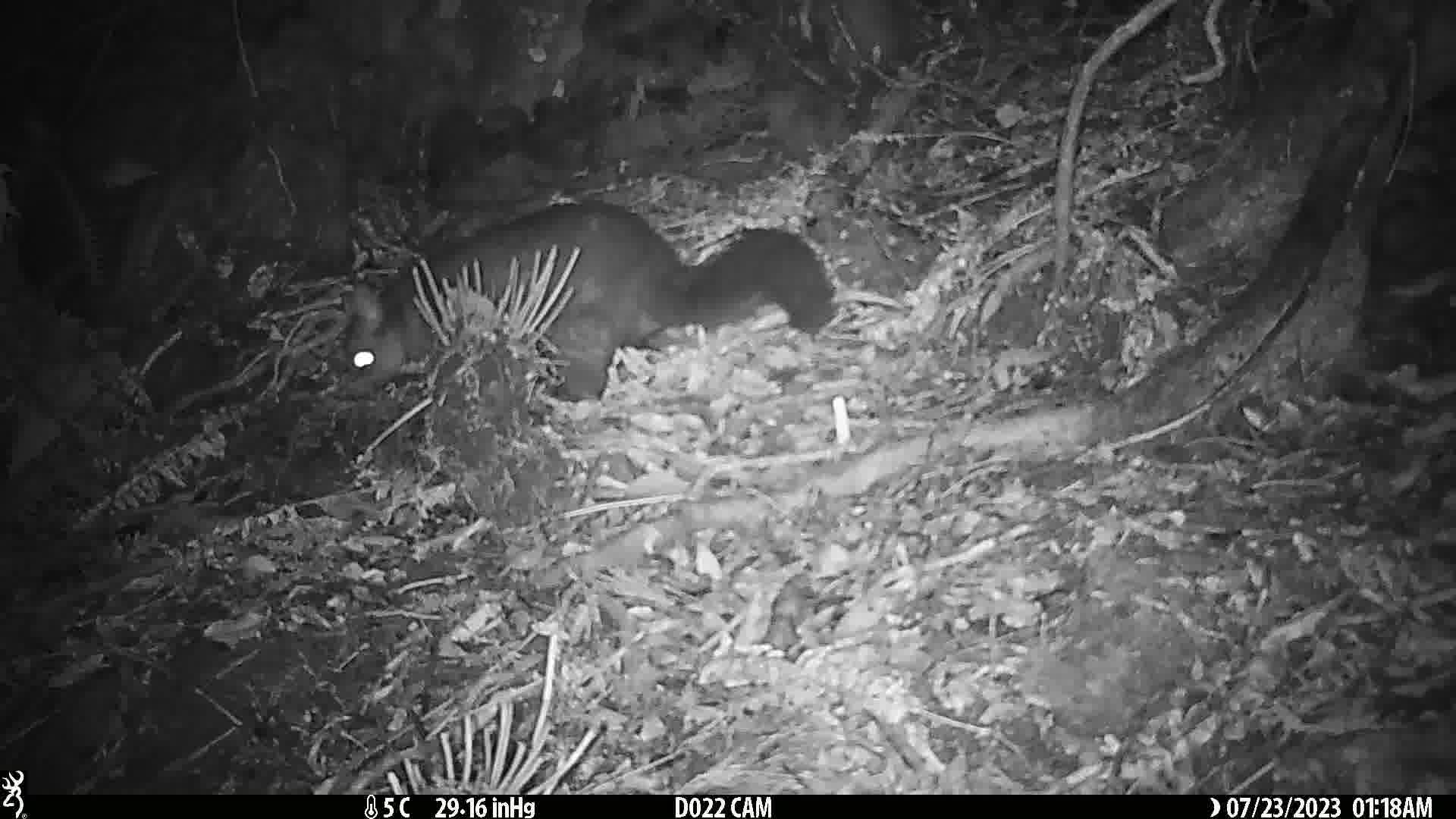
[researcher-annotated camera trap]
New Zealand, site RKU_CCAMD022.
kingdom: Animalia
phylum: Chordata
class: Mammalia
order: Diprotodontia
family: Phalangeridae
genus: Trichosurus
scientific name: Trichosurus vulpecula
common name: common brushtail possum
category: possum